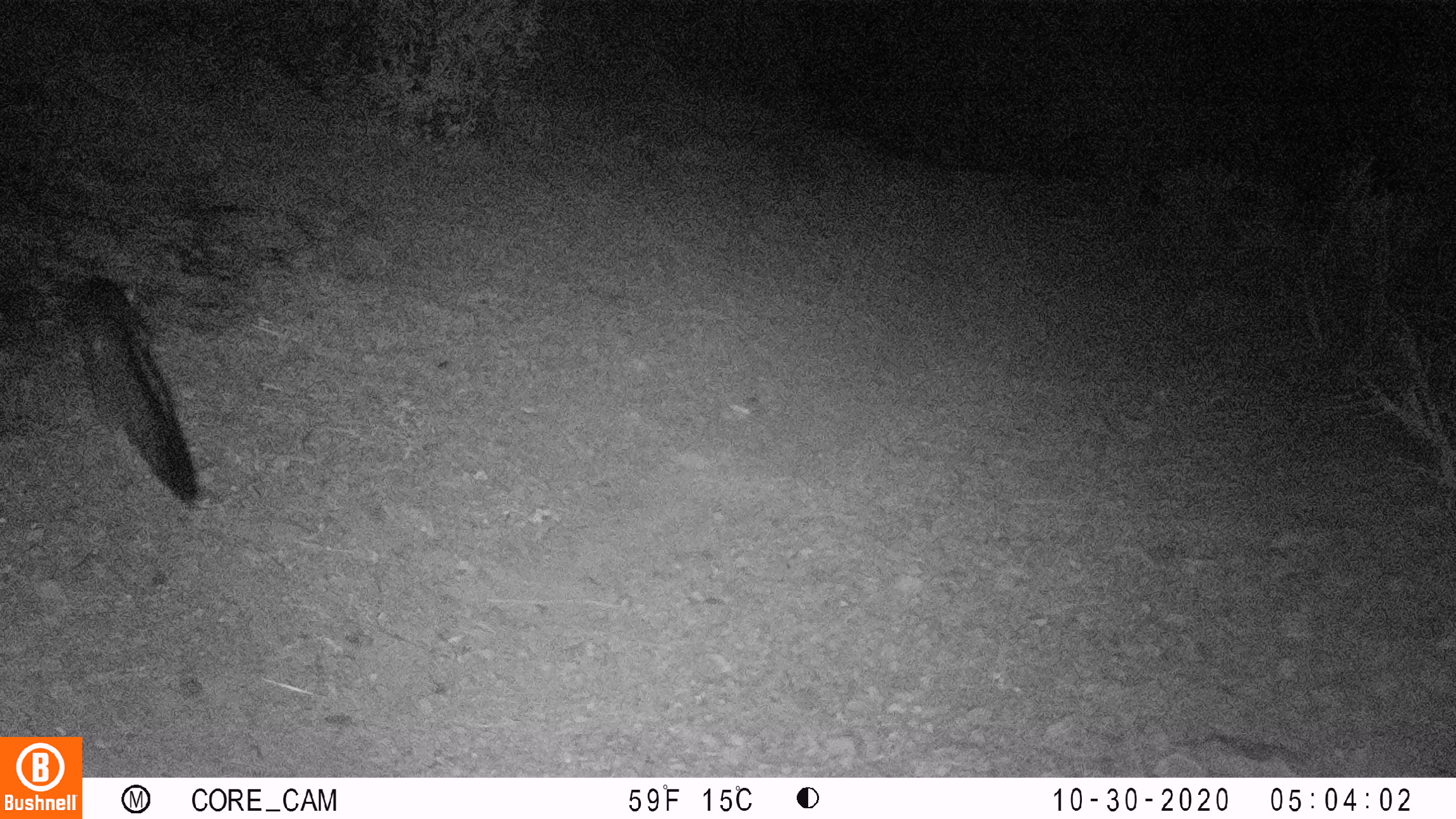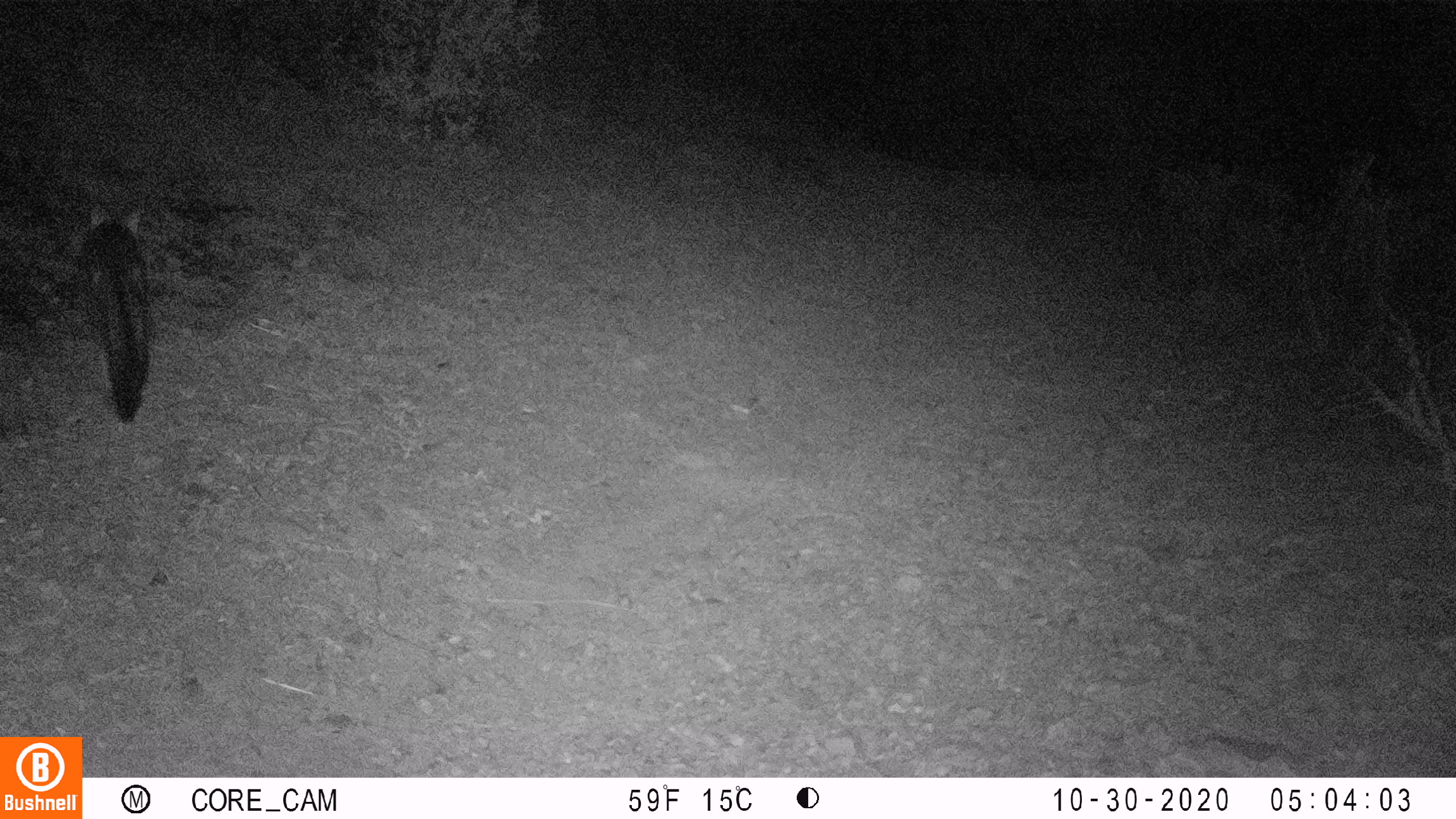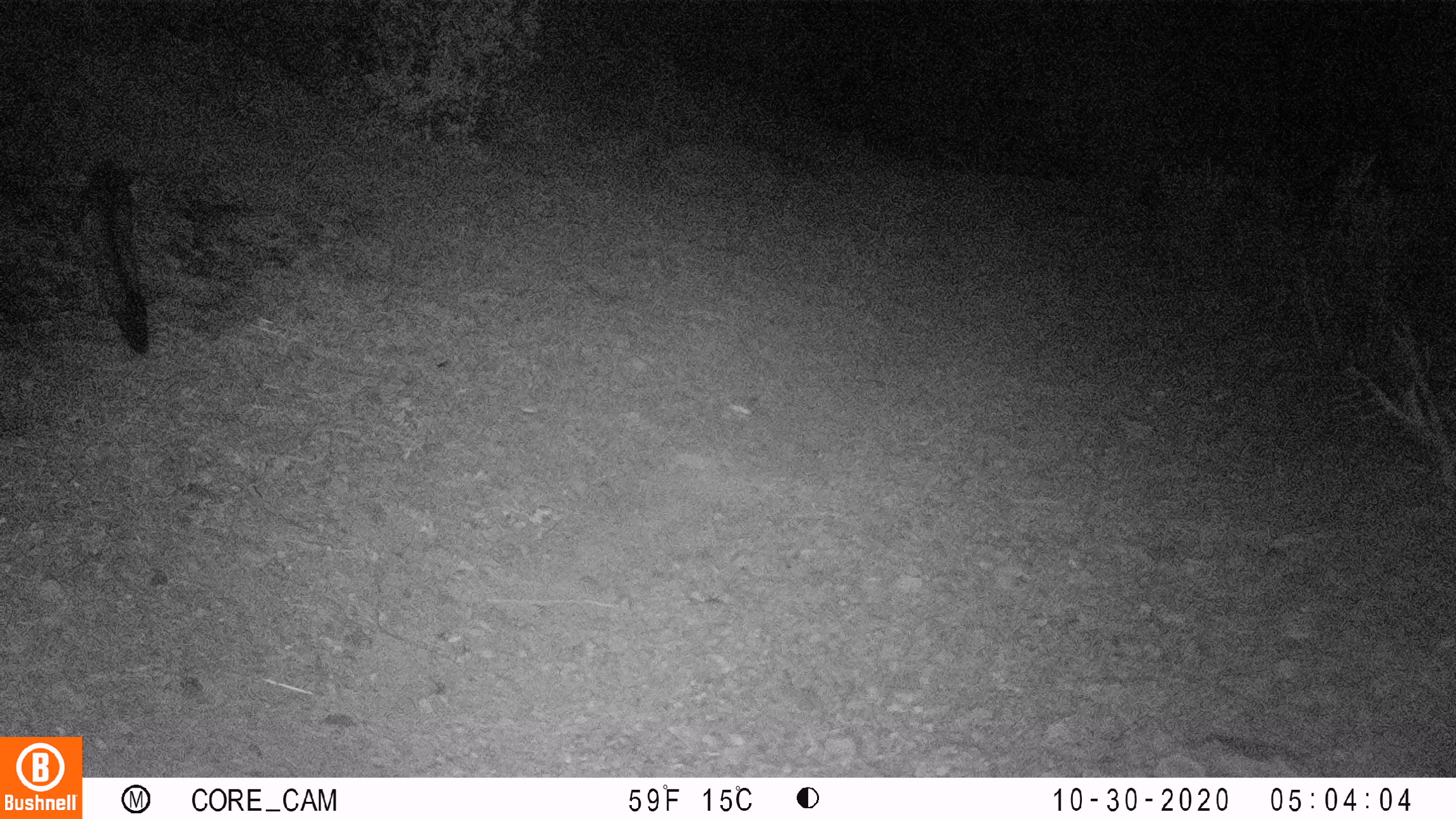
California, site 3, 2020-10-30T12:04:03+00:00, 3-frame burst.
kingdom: Animalia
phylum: Chordata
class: Mammalia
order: Carnivora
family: Canidae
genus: Urocyon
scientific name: Urocyon cinereoargenteus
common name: gray fox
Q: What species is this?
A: Gray fox (Urocyon cinereoargenteus).